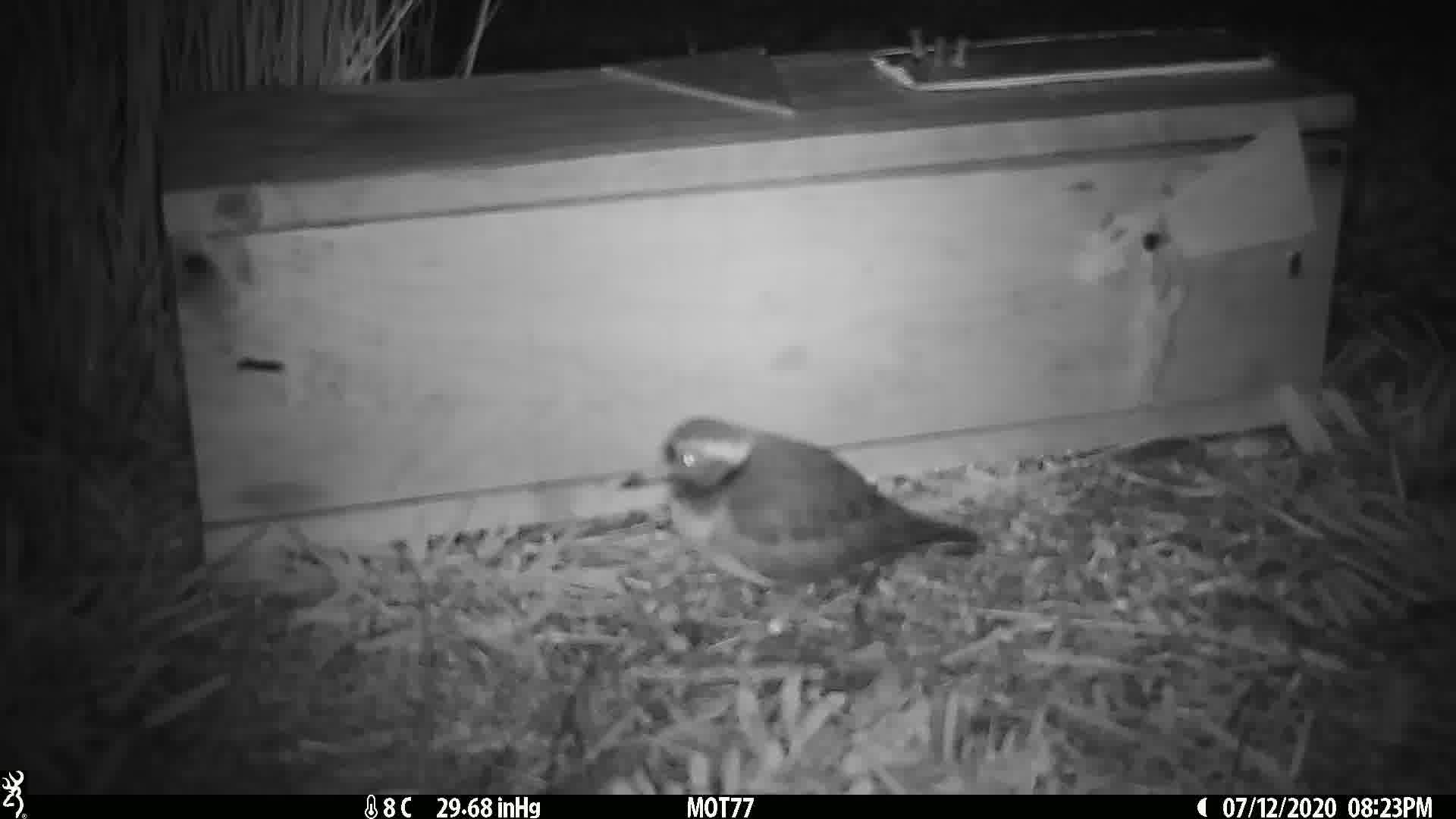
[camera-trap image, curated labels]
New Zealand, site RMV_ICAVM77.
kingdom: Animalia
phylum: Chordata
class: Aves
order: Charadriiformes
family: Charadriidae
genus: Thinornis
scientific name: Thinornis novaeseelandiae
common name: shore plover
Shore plover (Thinornis novaeseelandiae).